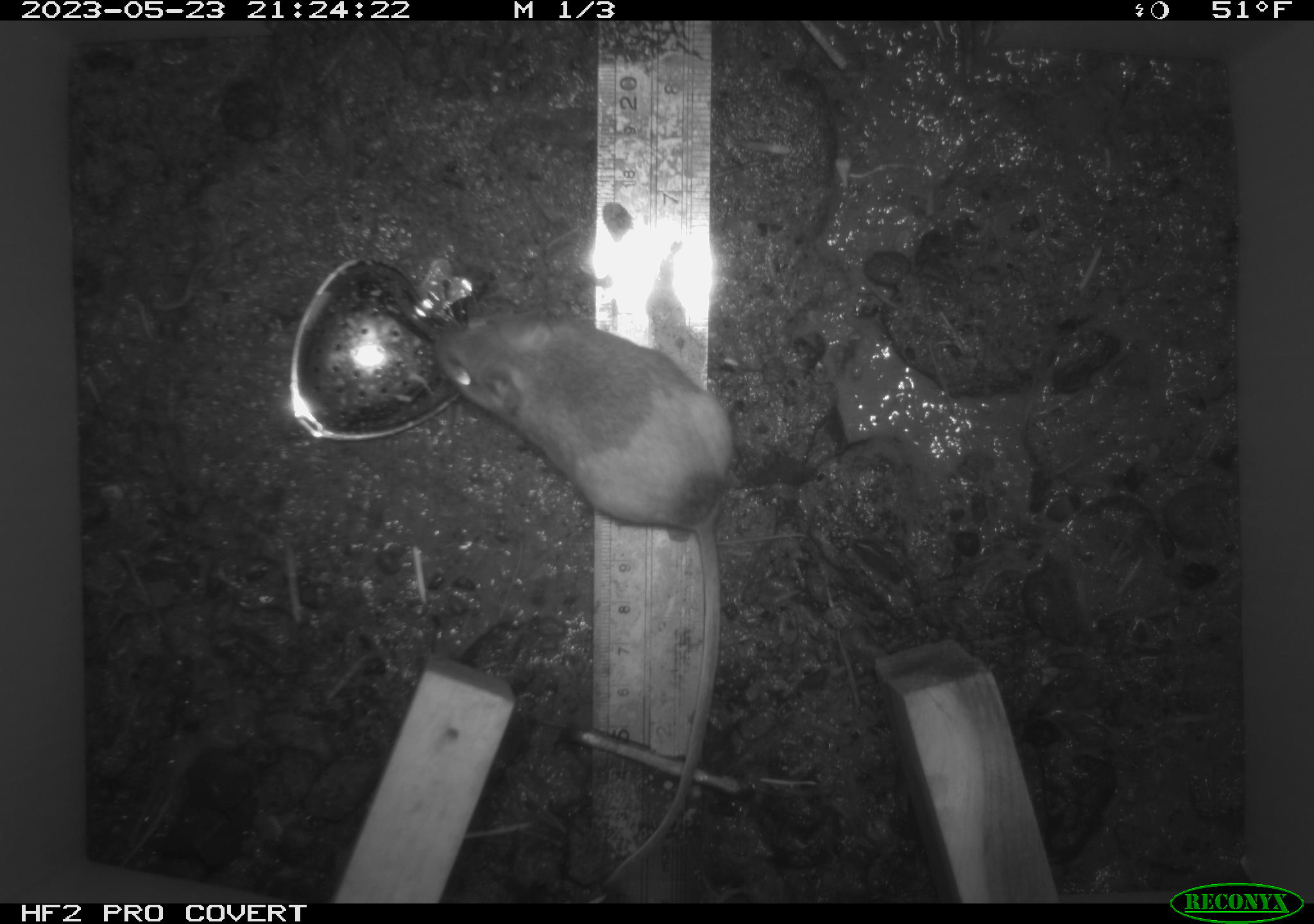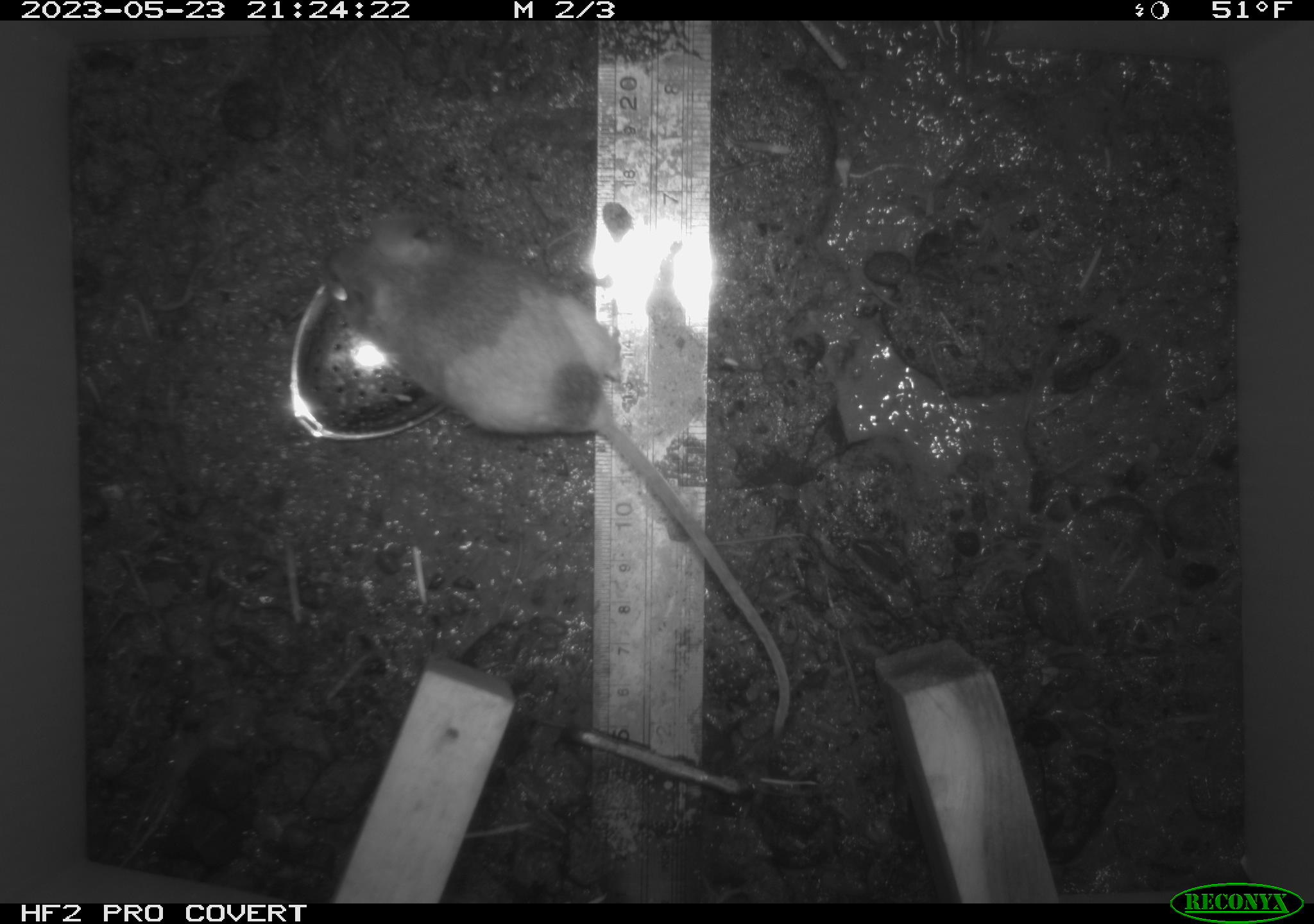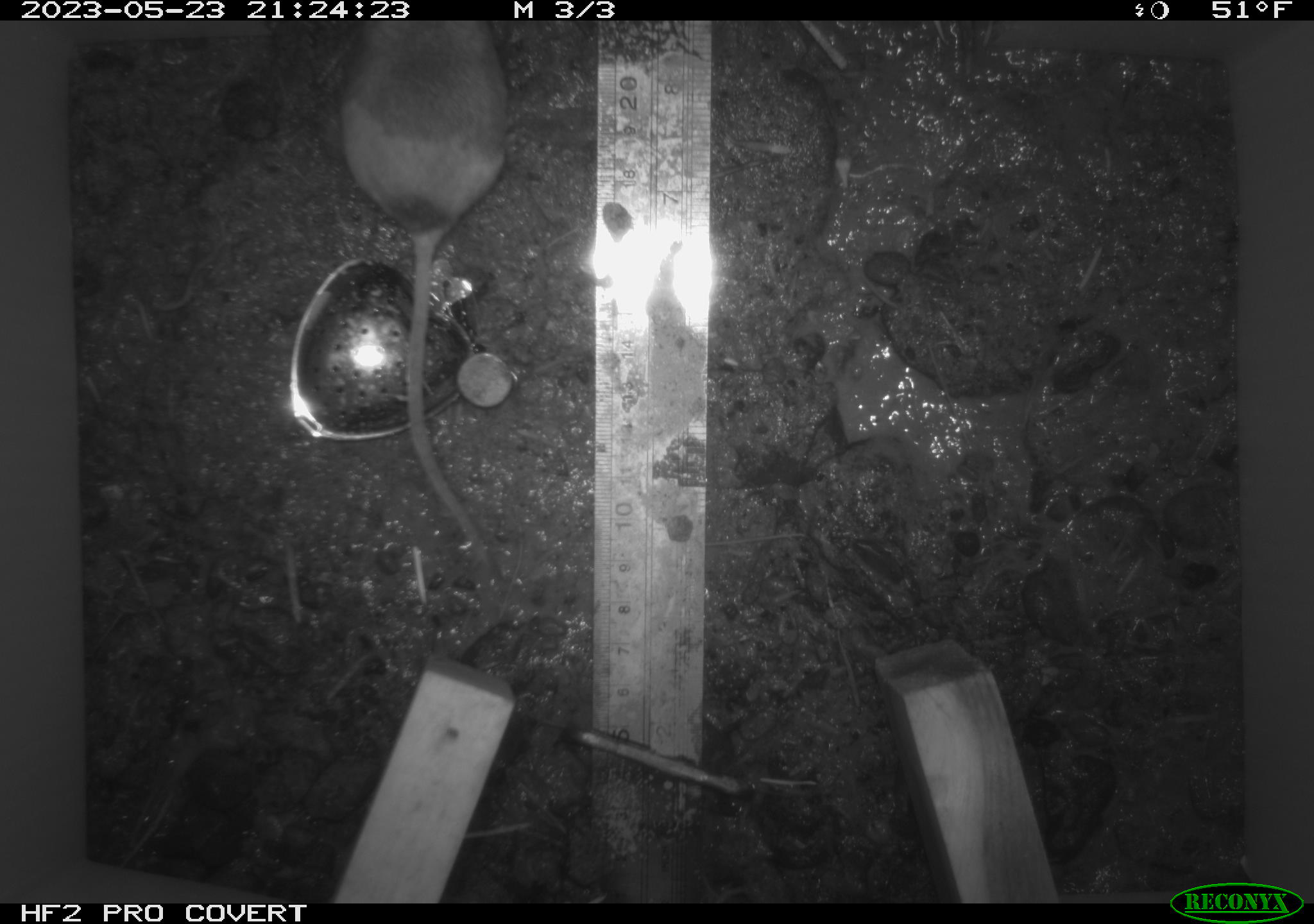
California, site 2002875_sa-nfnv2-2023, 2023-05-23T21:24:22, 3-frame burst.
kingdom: Animalia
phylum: Chordata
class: Mammalia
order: Rodentia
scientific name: Rodentia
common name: mouse species